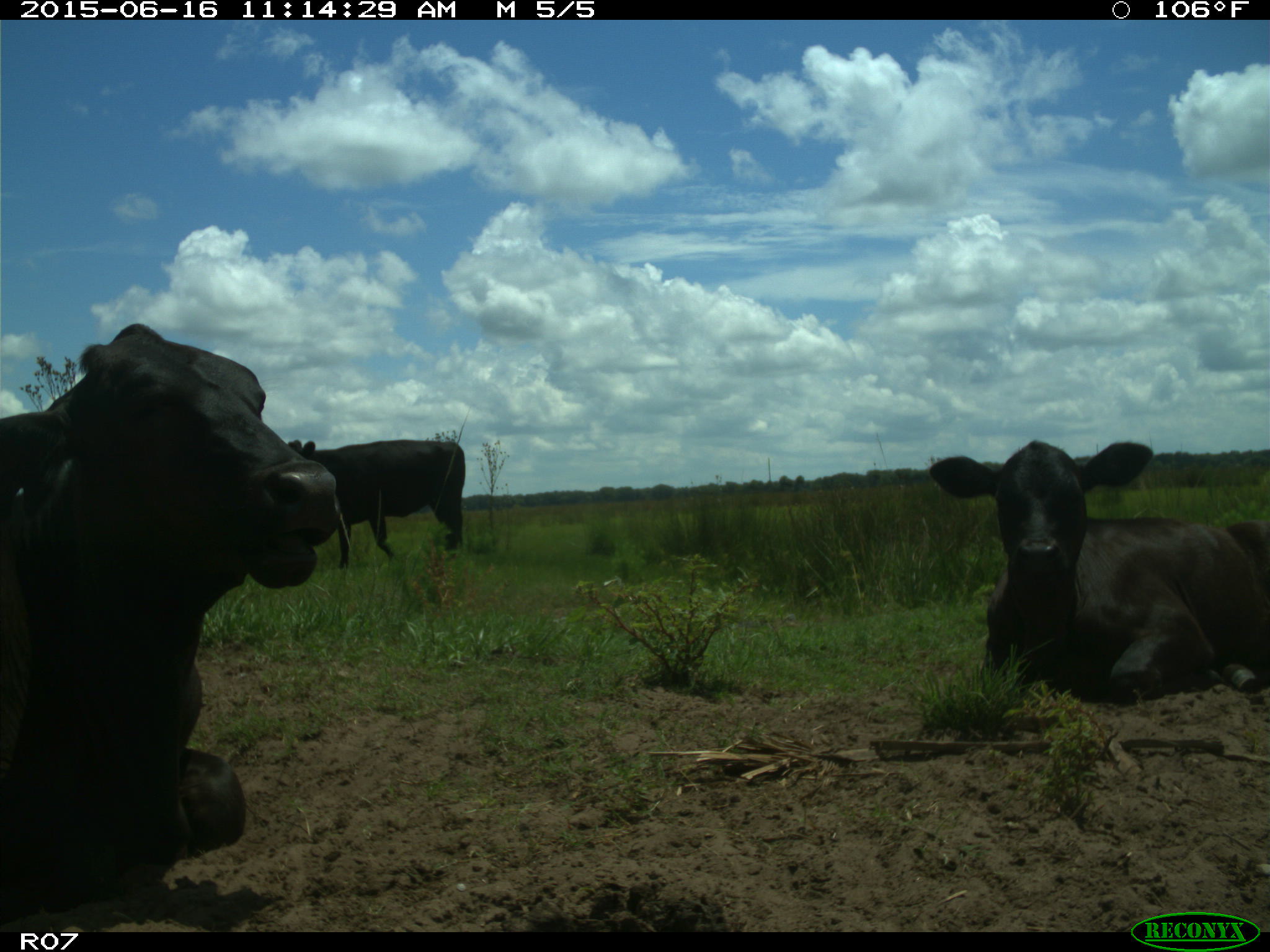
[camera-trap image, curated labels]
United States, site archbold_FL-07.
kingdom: Animalia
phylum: Chordata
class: Mammalia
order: Artiodactyla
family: Bovidae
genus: Bos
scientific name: Bos taurus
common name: domestic cow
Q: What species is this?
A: Bos taurus (domestic cow).